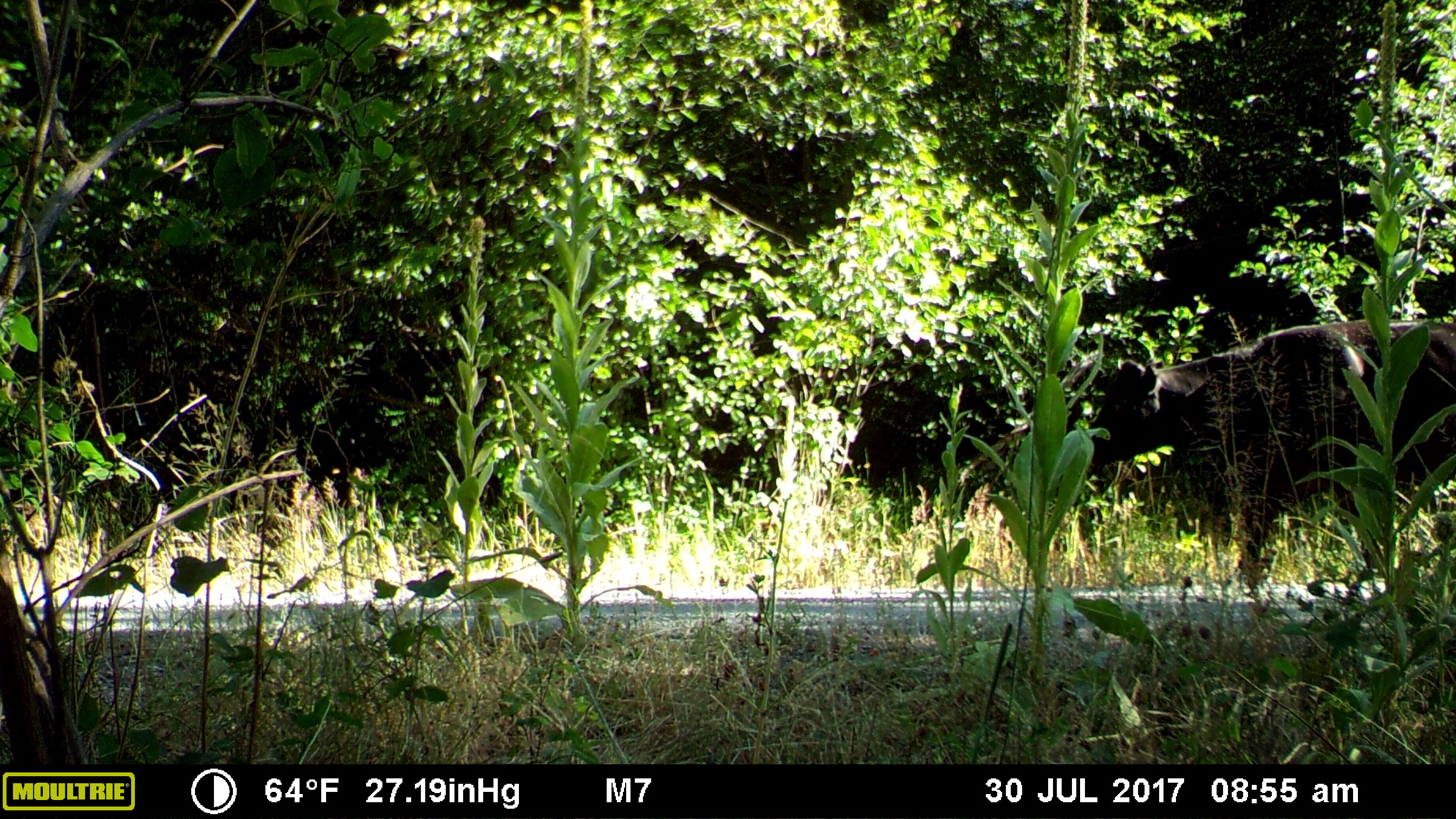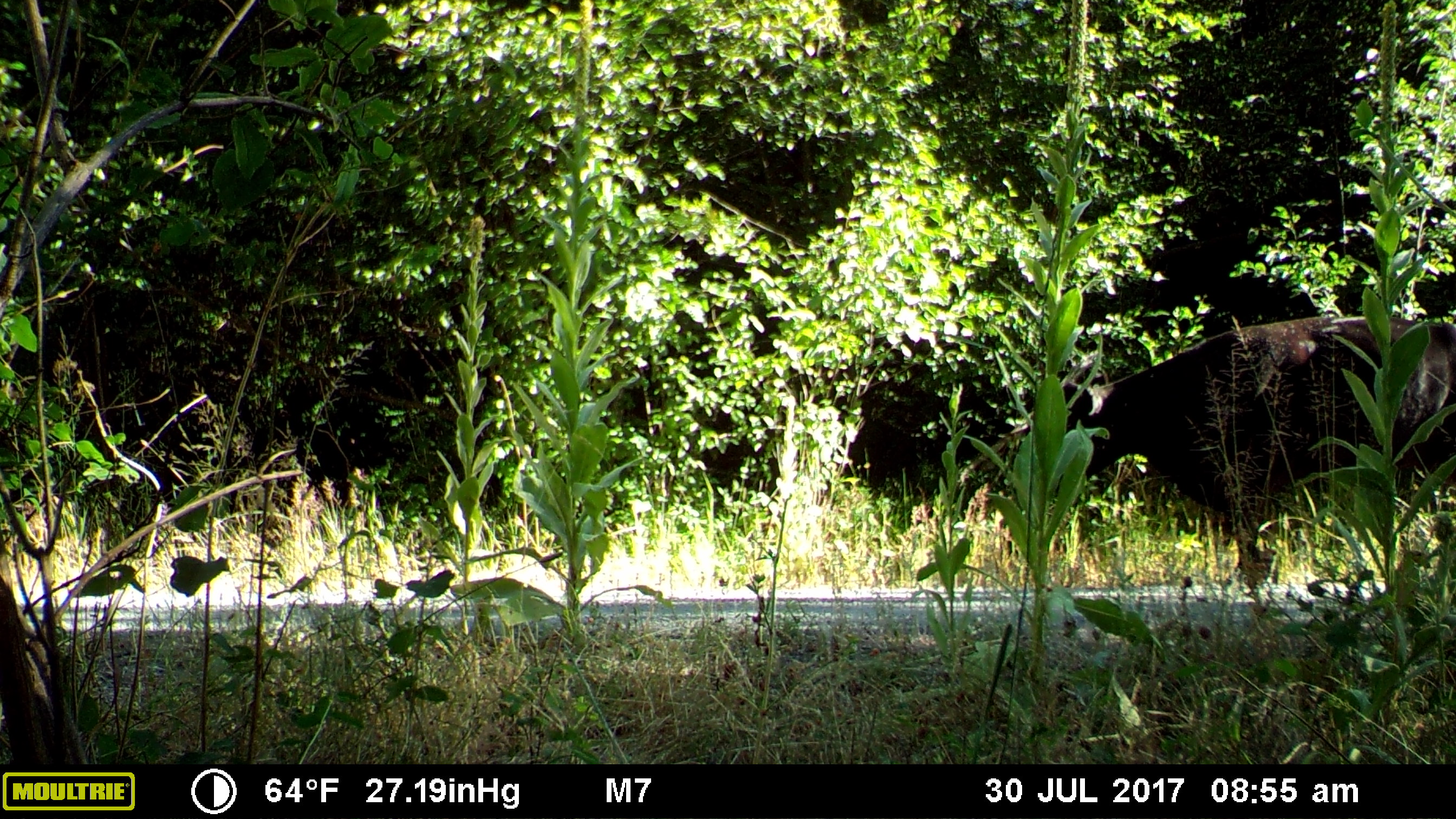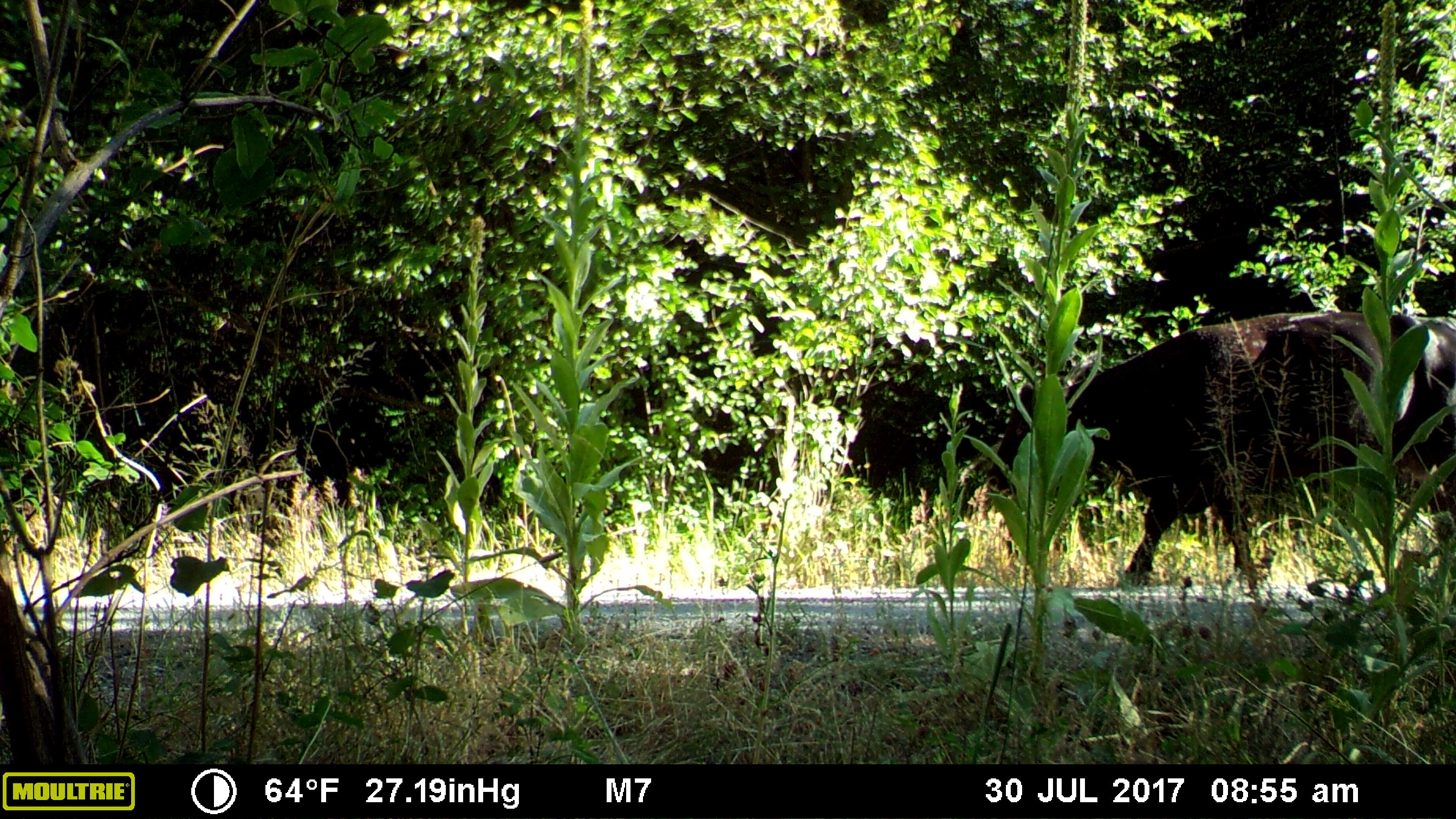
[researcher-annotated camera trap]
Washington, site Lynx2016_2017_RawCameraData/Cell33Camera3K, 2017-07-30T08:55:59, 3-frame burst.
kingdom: Animalia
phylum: Chordata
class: Mammalia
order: Artiodactyla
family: Bovidae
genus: Bos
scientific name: Bos taurus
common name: domestic cattle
Domestic cattle (Bos taurus). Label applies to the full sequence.